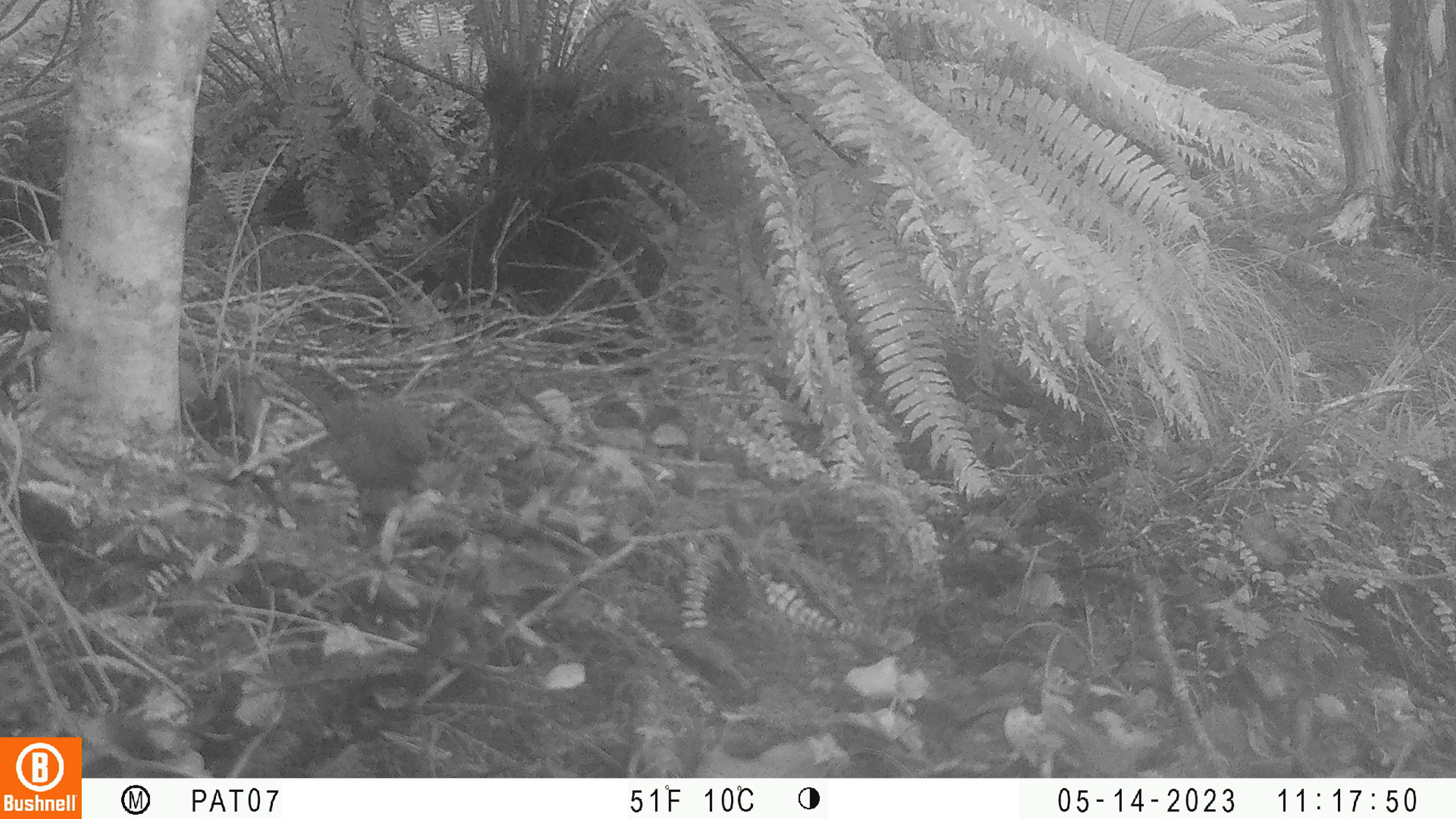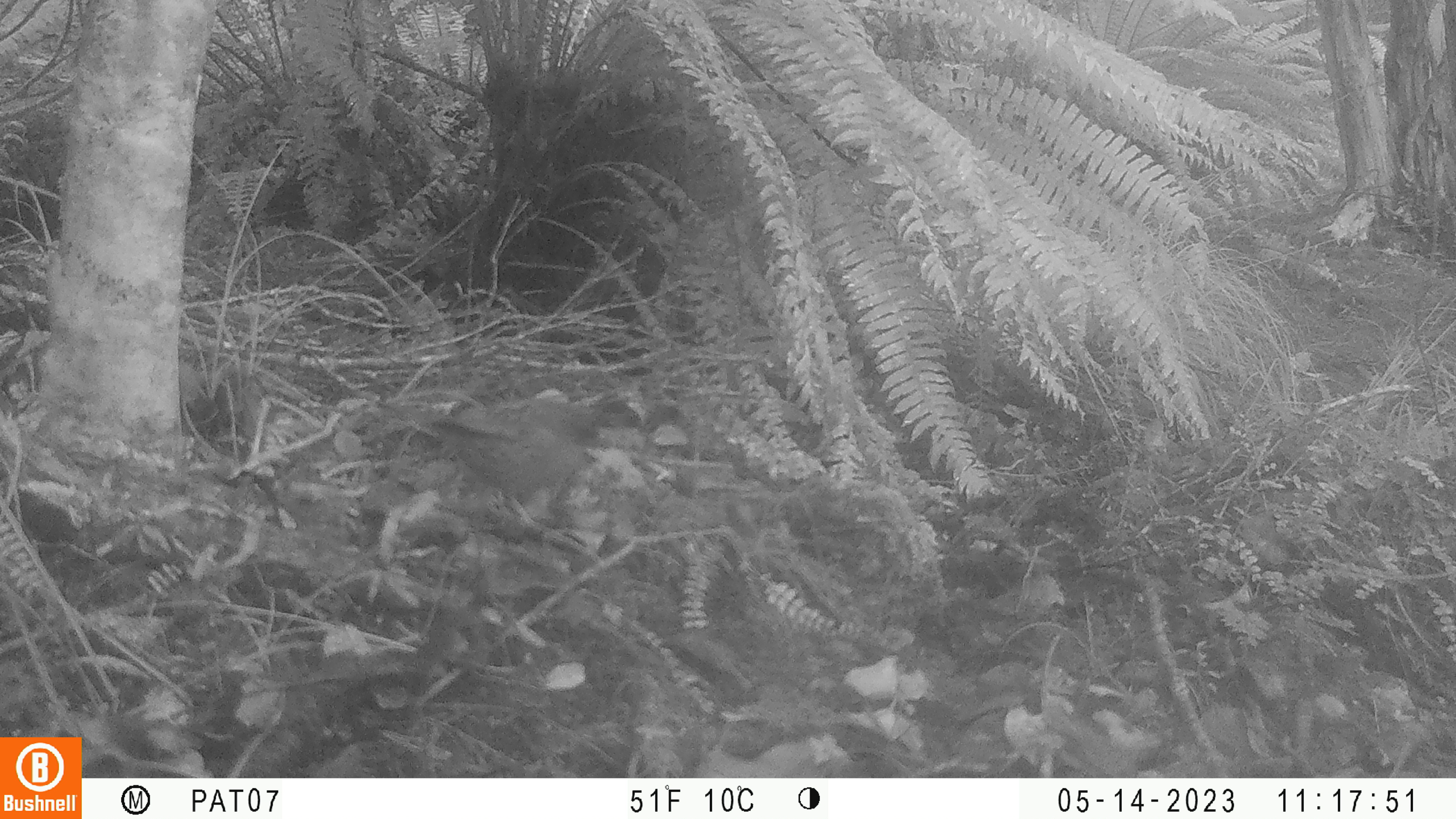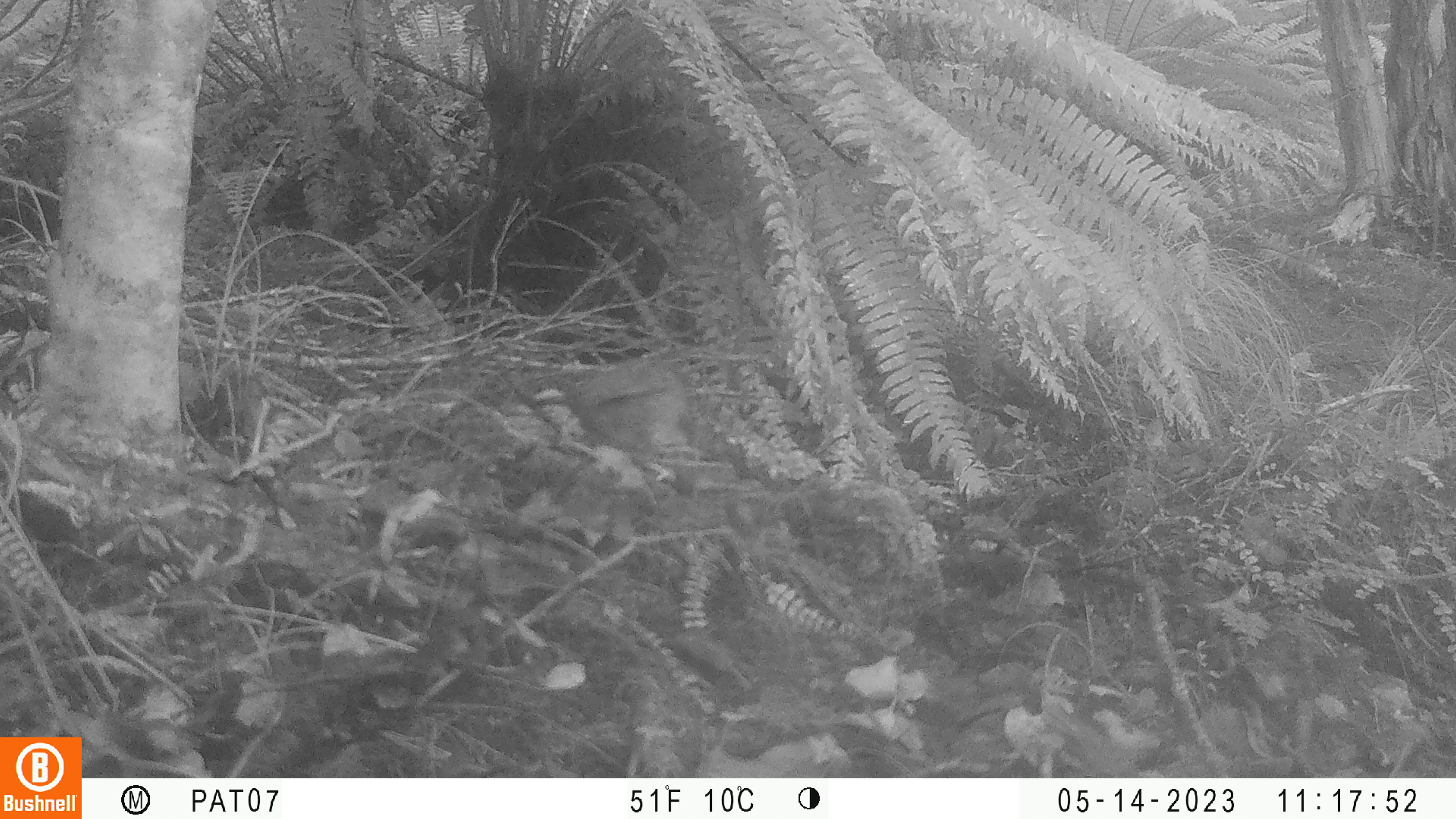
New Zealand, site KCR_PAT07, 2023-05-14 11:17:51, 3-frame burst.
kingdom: Animalia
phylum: Chordata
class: Aves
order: Passeriformes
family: Prunellidae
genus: Prunella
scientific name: Prunella modularis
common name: dunnock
Dunnock (Prunella modularis).